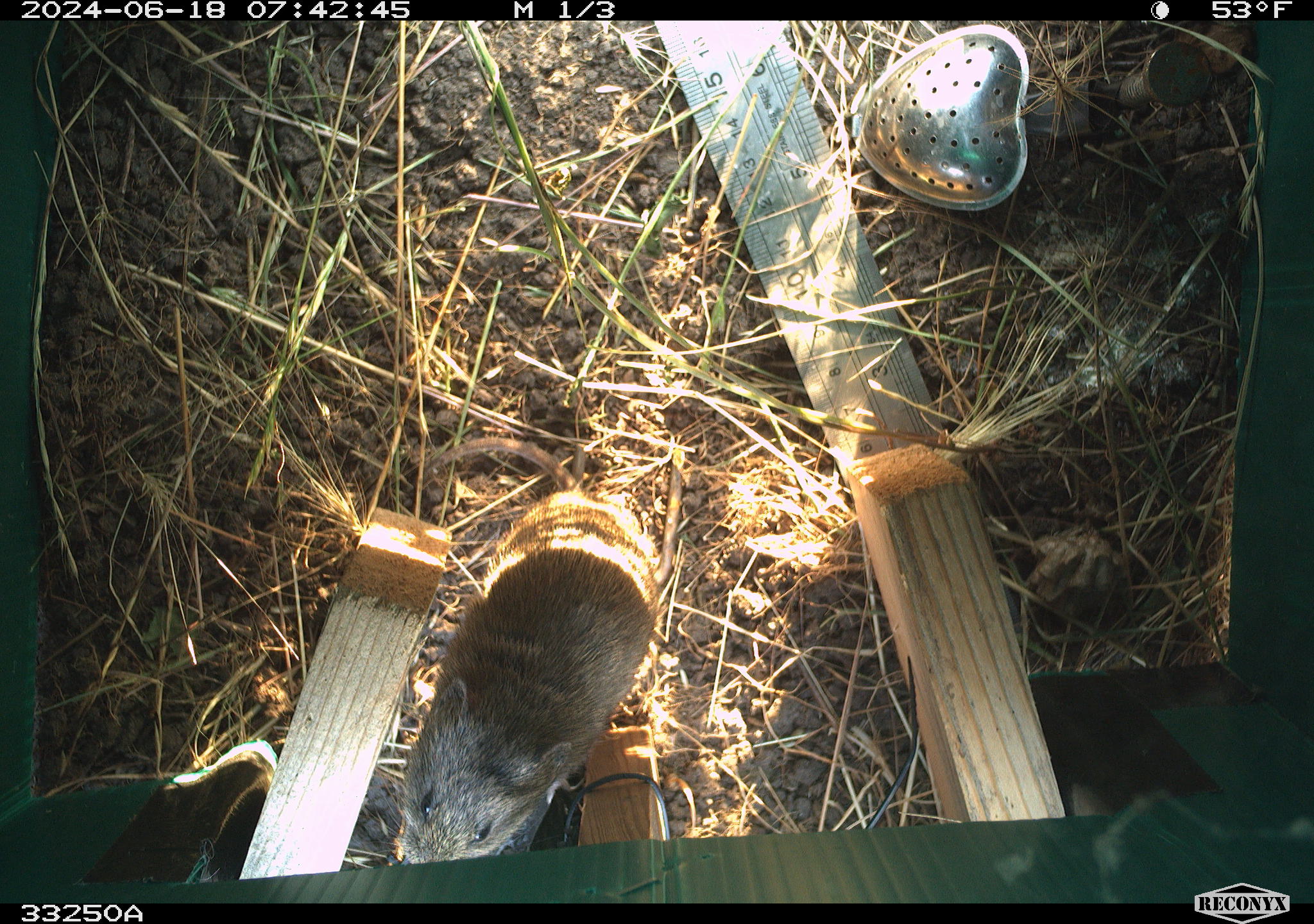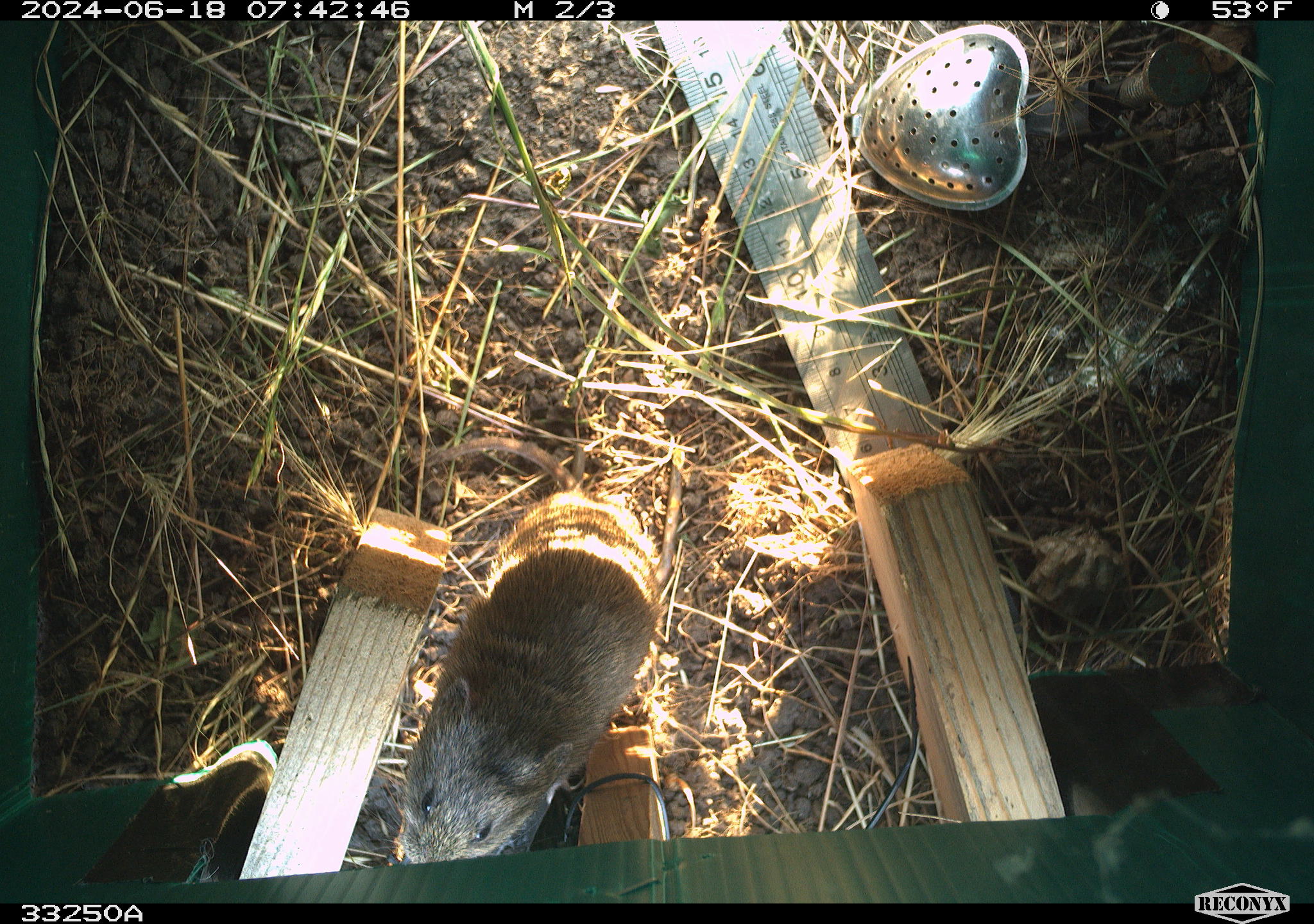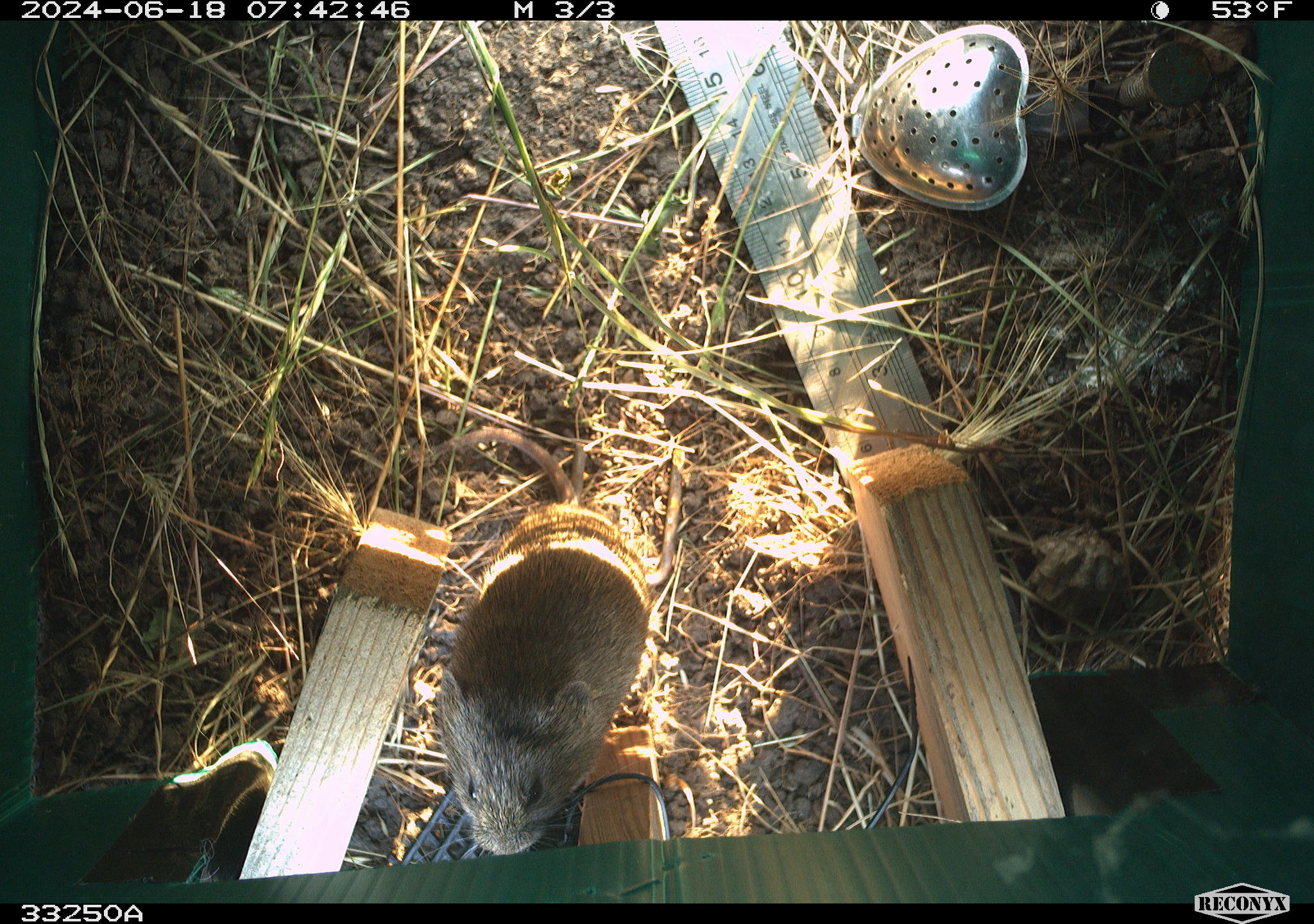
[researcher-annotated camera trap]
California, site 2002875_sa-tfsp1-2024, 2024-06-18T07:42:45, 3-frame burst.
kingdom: Animalia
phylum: Chordata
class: Mammalia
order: Rodentia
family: Cricetidae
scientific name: Arvicolinae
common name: voles, lemmings, and muskrats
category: arvicolinae subfamily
Arvicolinae subfamily (voles, lemmings, and muskrats) (Arvicolinae).